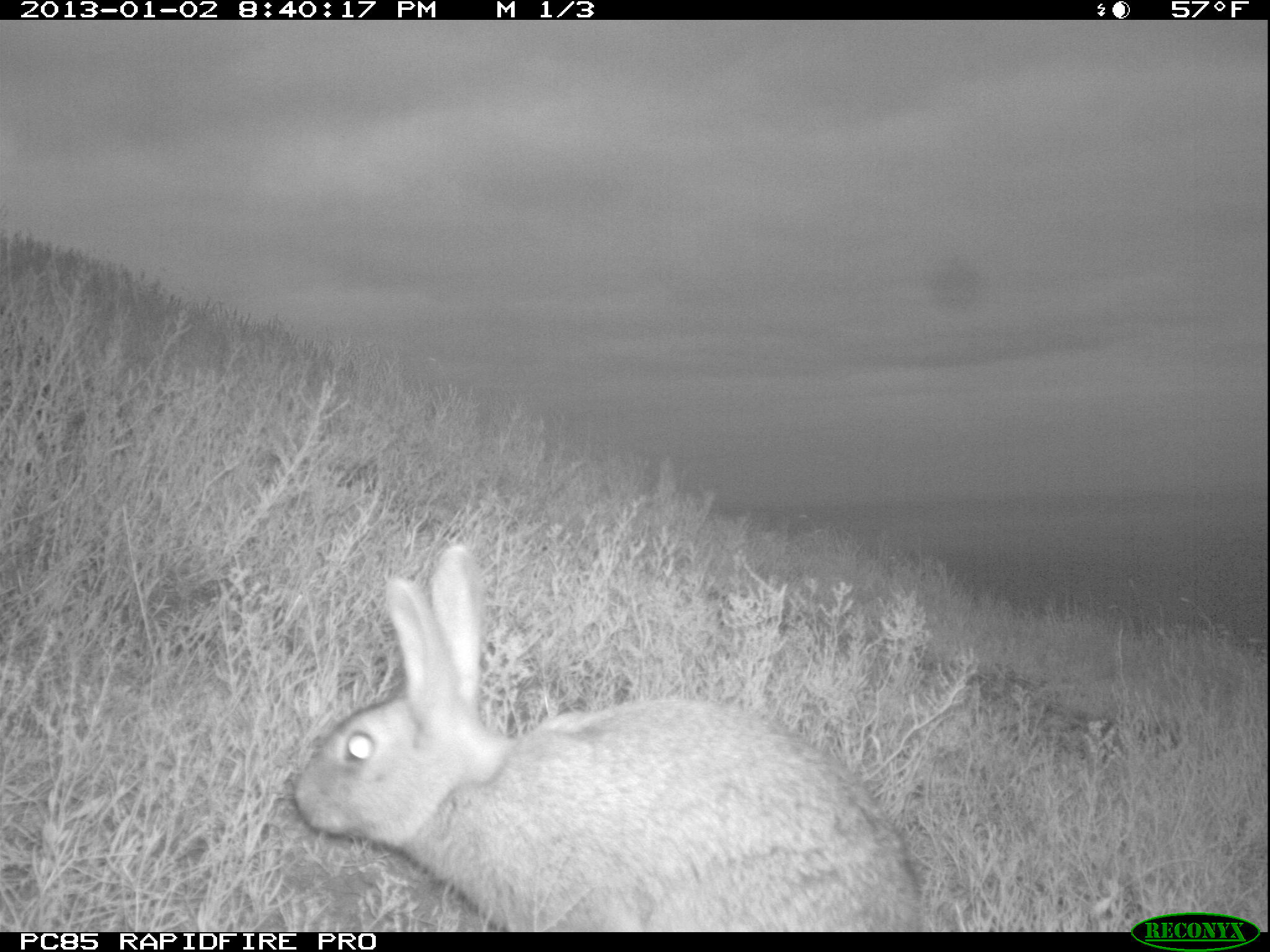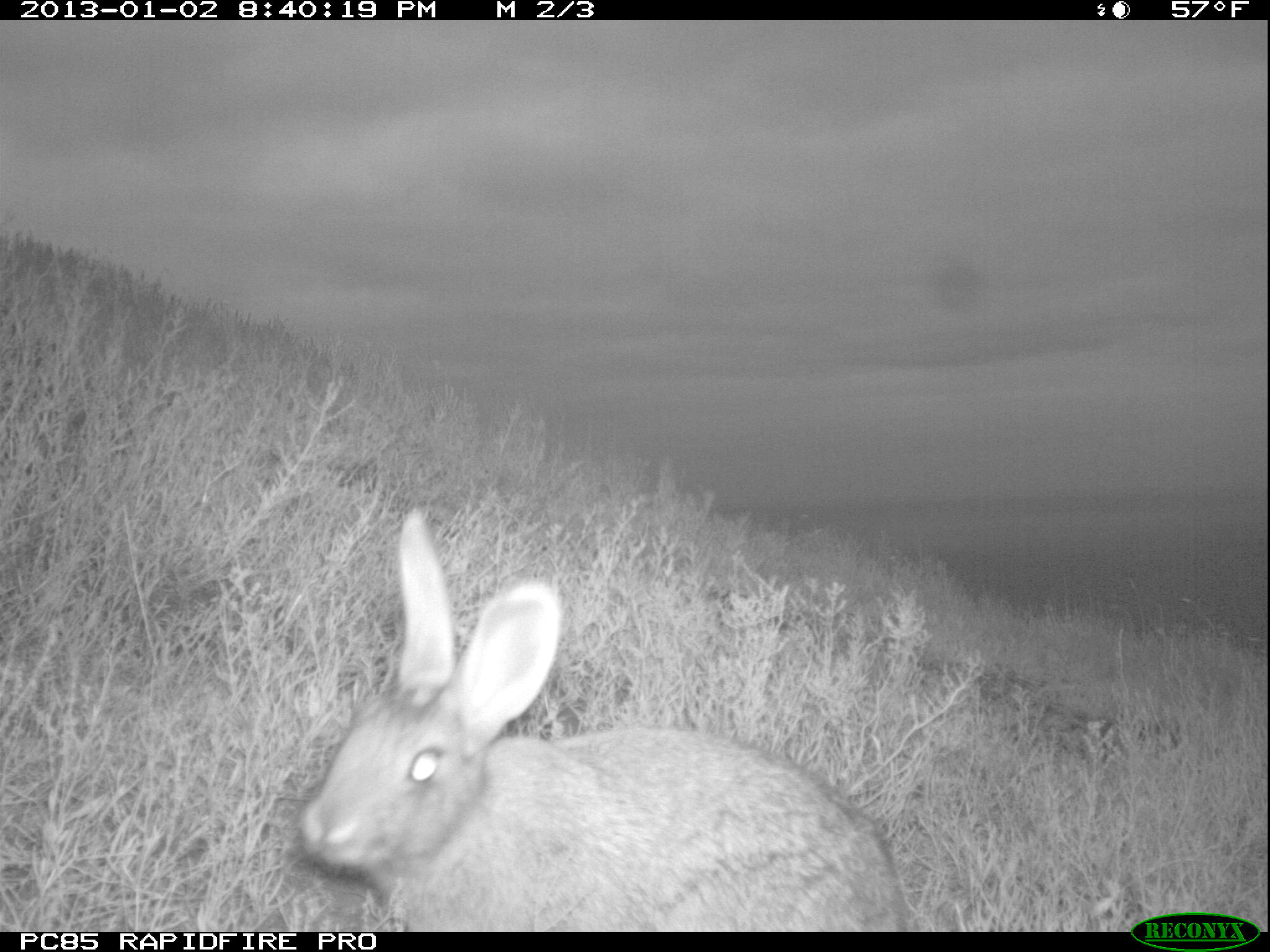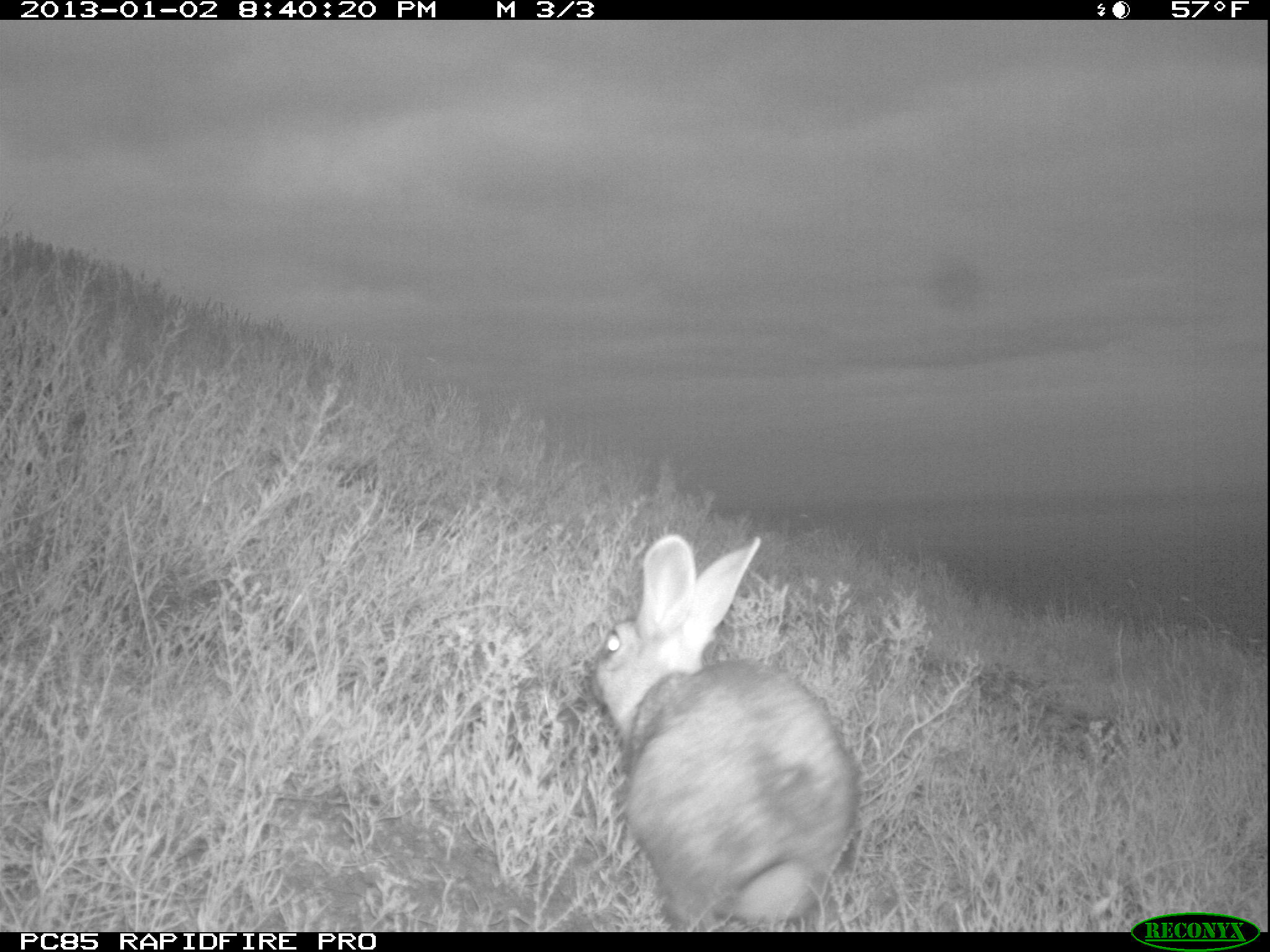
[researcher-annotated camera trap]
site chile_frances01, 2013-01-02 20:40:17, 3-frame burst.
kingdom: Animalia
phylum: Chordata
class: Mammalia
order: Lagomorpha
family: Leporidae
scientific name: Leporidae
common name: rabbits and hares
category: rabbit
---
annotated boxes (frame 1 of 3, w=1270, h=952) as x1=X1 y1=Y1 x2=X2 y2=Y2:
rabbit: x1=289 y1=545 x2=929 y2=931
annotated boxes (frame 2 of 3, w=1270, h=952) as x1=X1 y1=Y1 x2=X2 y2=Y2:
rabbit: x1=287 y1=507 x2=913 y2=932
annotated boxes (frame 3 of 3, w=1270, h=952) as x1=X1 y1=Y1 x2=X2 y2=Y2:
rabbit: x1=587 y1=531 x2=858 y2=928